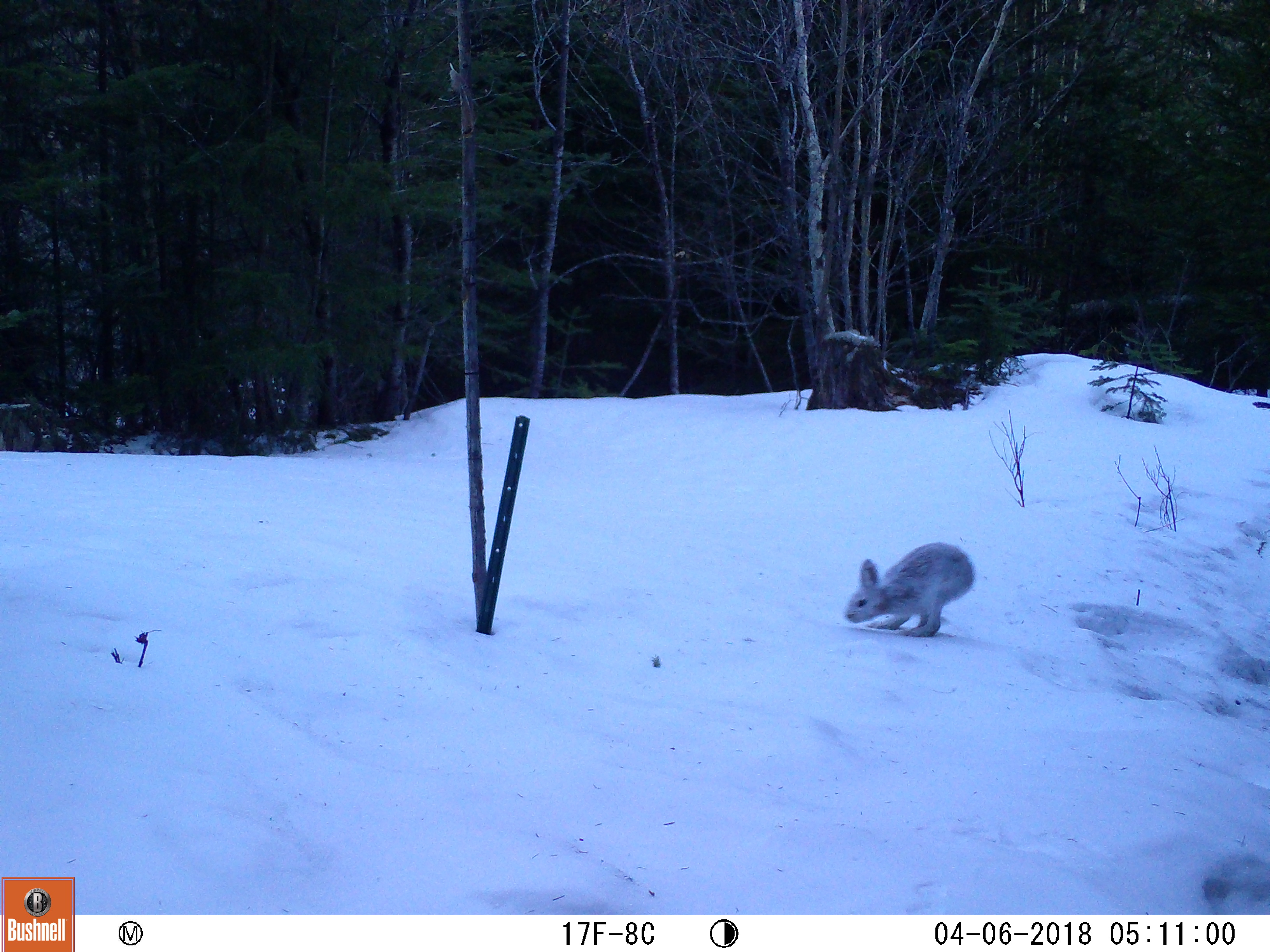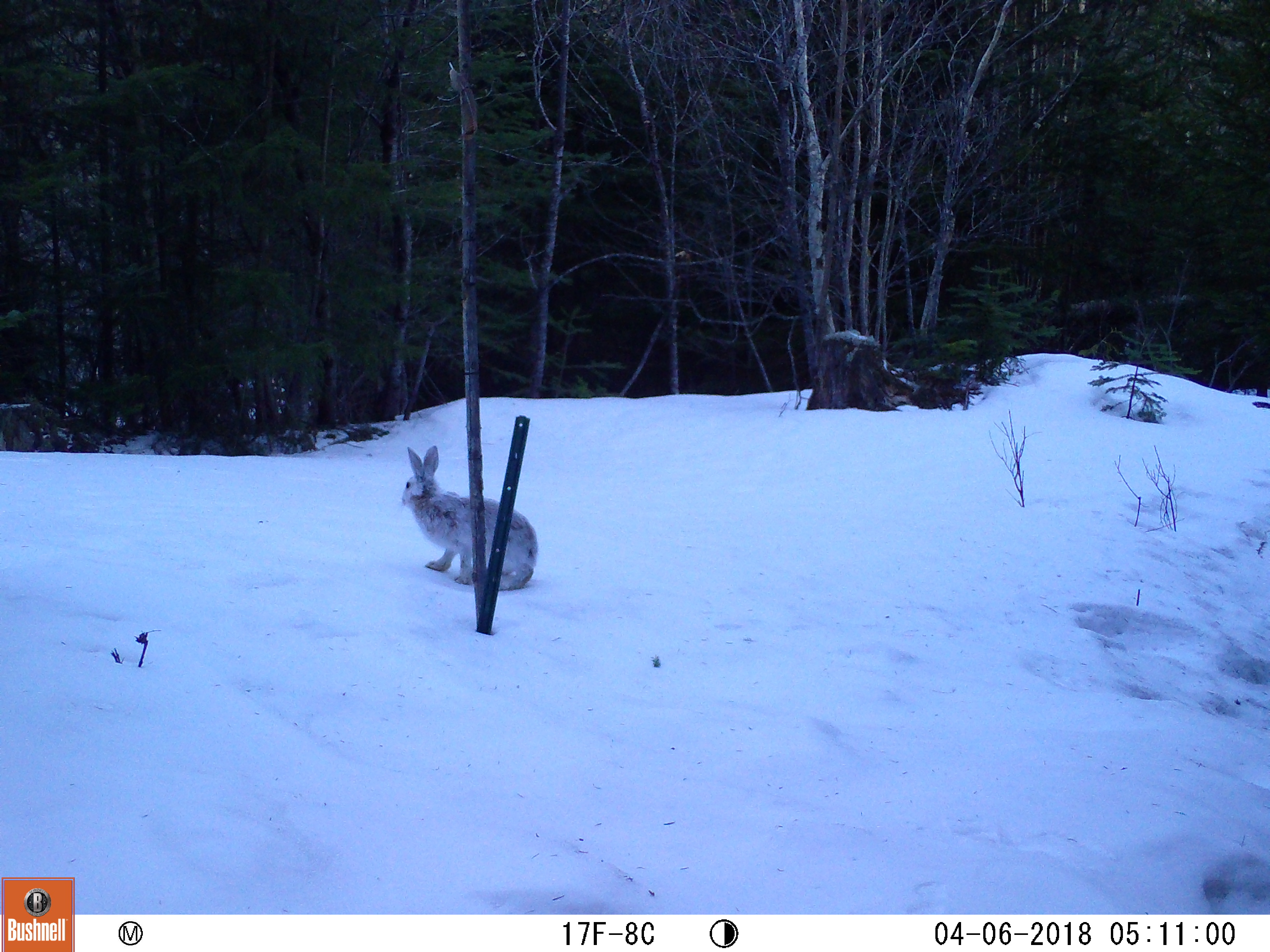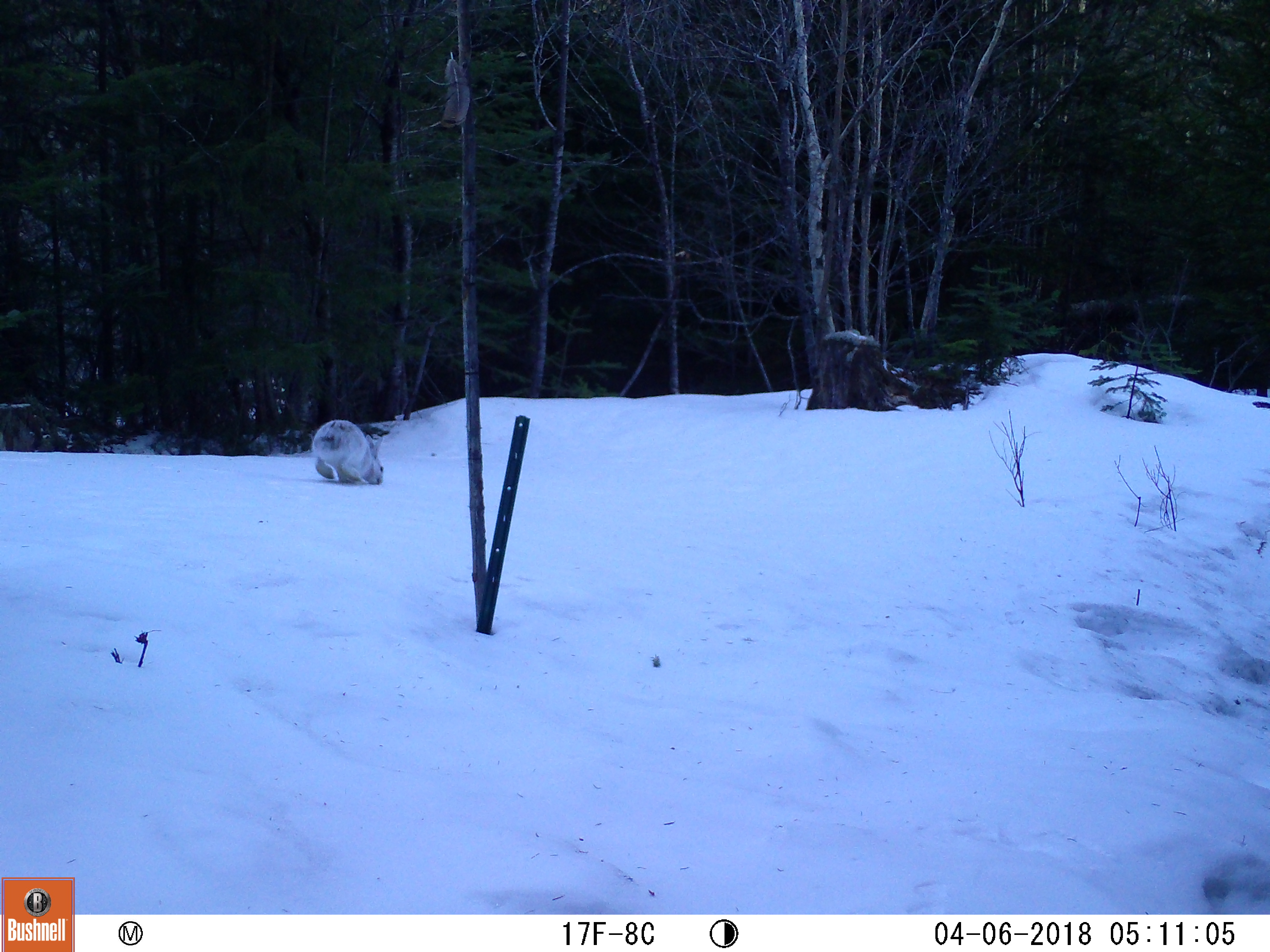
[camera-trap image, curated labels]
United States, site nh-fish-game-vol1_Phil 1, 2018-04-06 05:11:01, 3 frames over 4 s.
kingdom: Animalia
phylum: Chordata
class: Mammalia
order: Lagomorpha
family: Leporidae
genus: Lepus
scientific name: Lepus americanus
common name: snowshoe hare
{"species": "snowshoe hare (Lepus americanus)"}